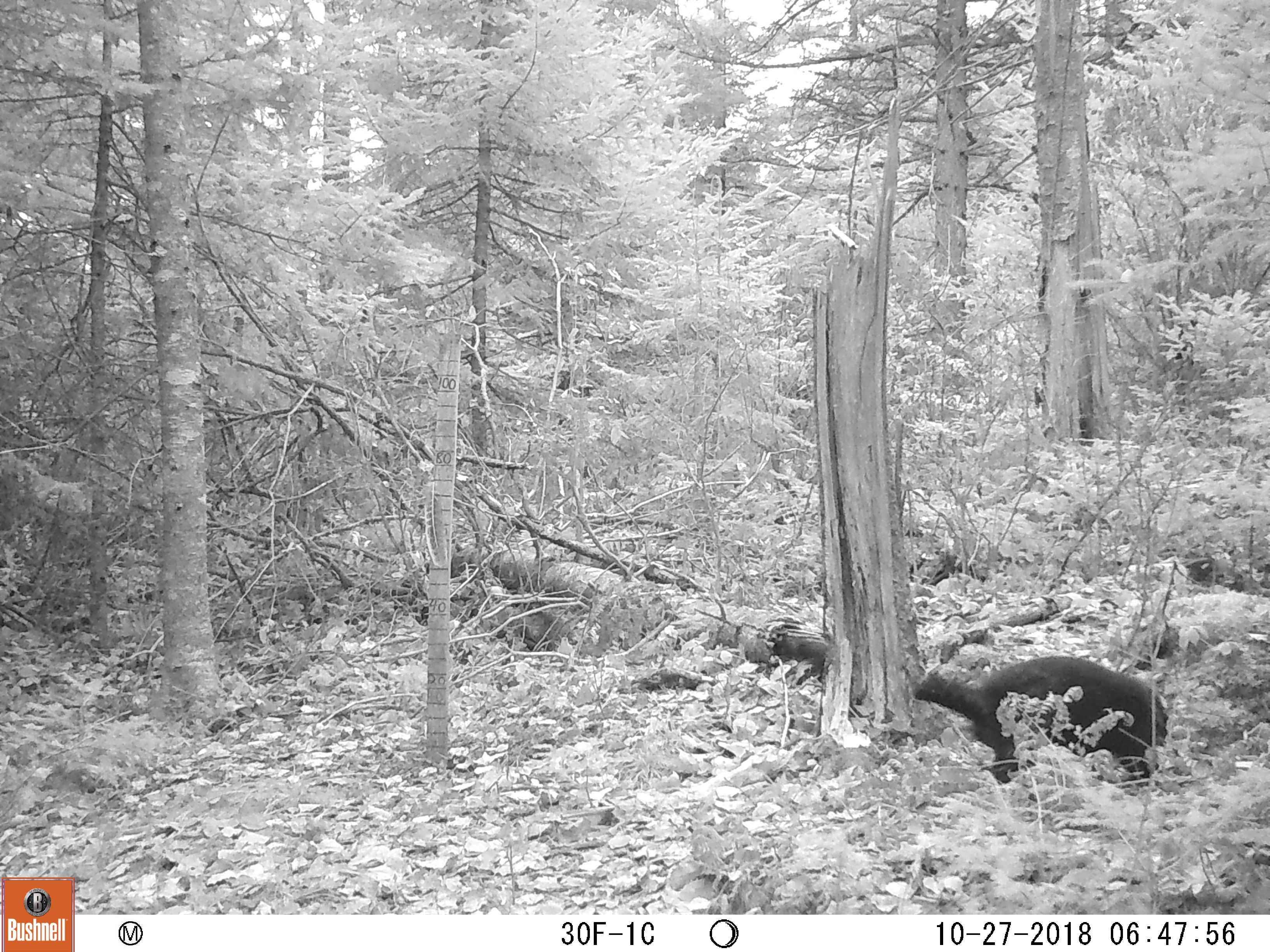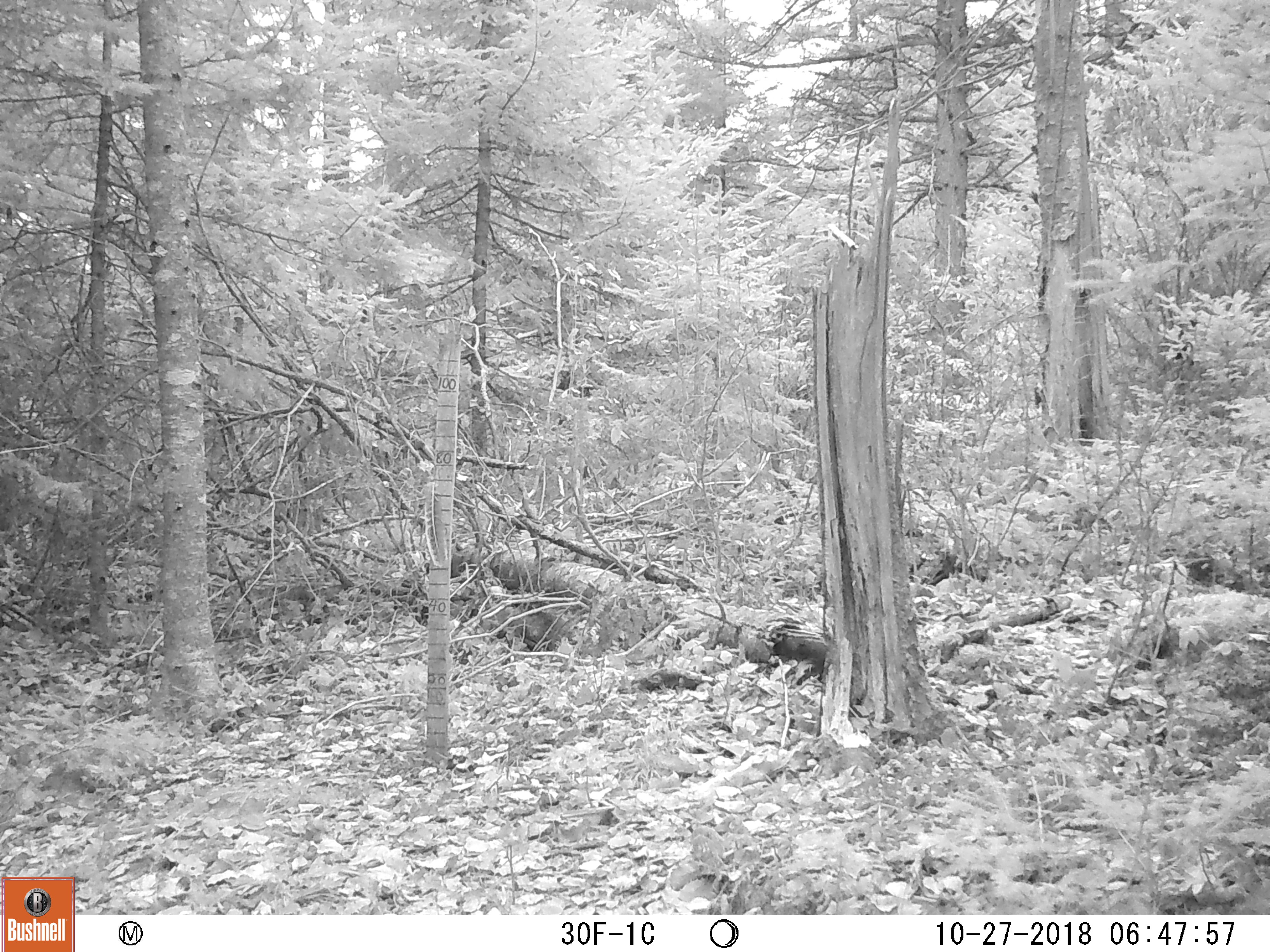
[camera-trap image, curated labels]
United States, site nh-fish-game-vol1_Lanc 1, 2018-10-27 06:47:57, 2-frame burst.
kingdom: Animalia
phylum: Chordata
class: Mammalia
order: Rodentia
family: Erethizontidae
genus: Erethizon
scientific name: Erethizon dorsatum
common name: porcupine